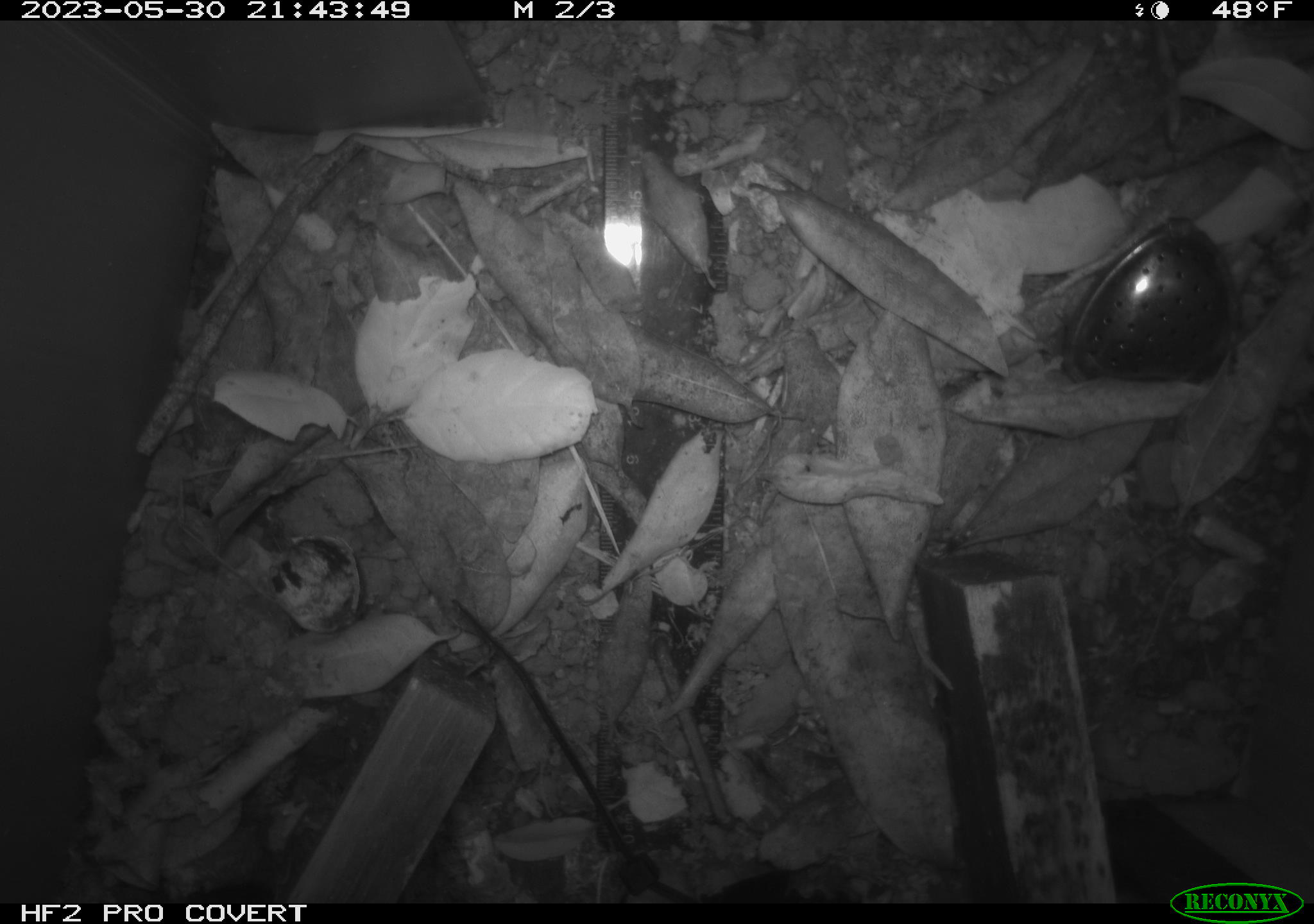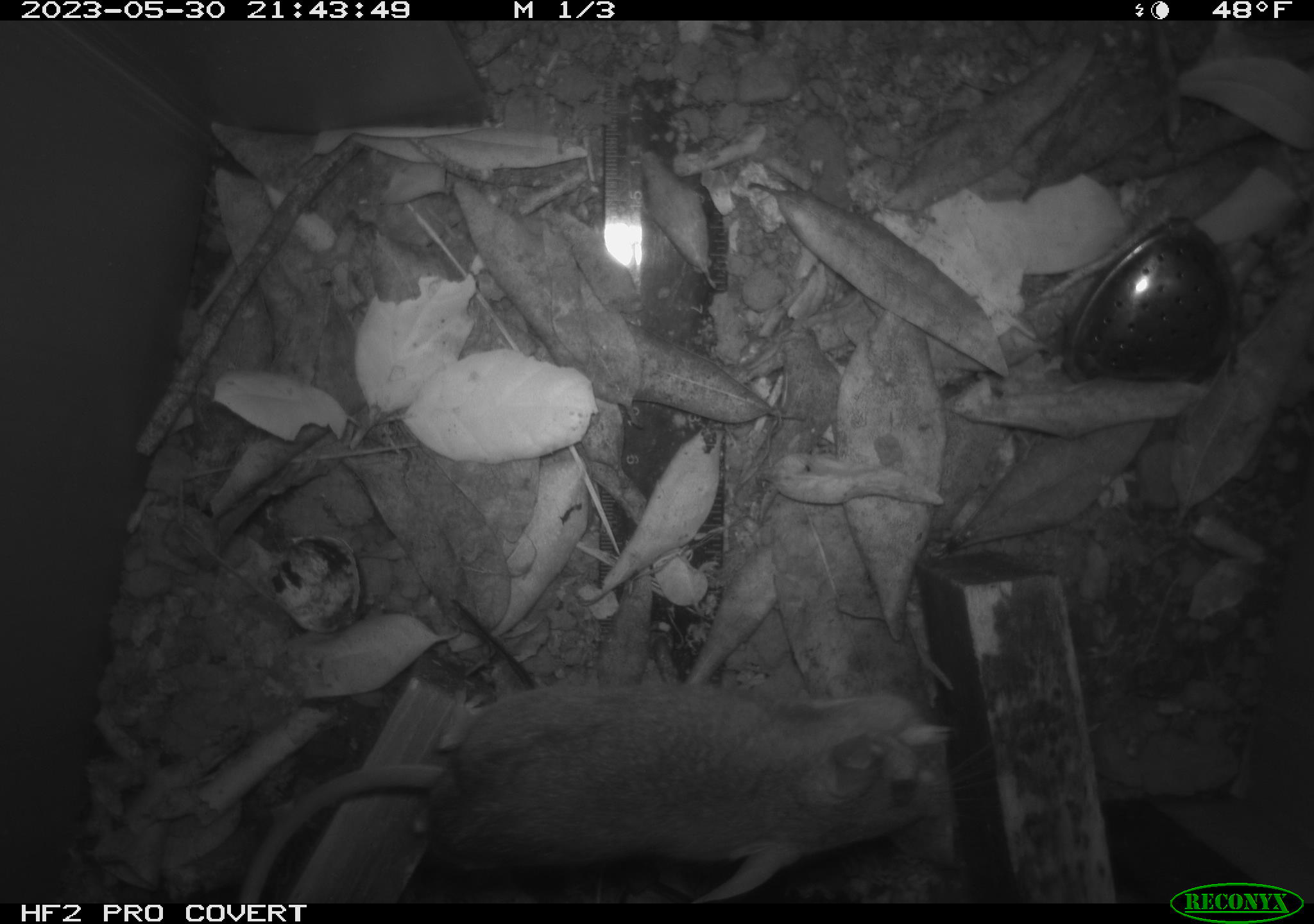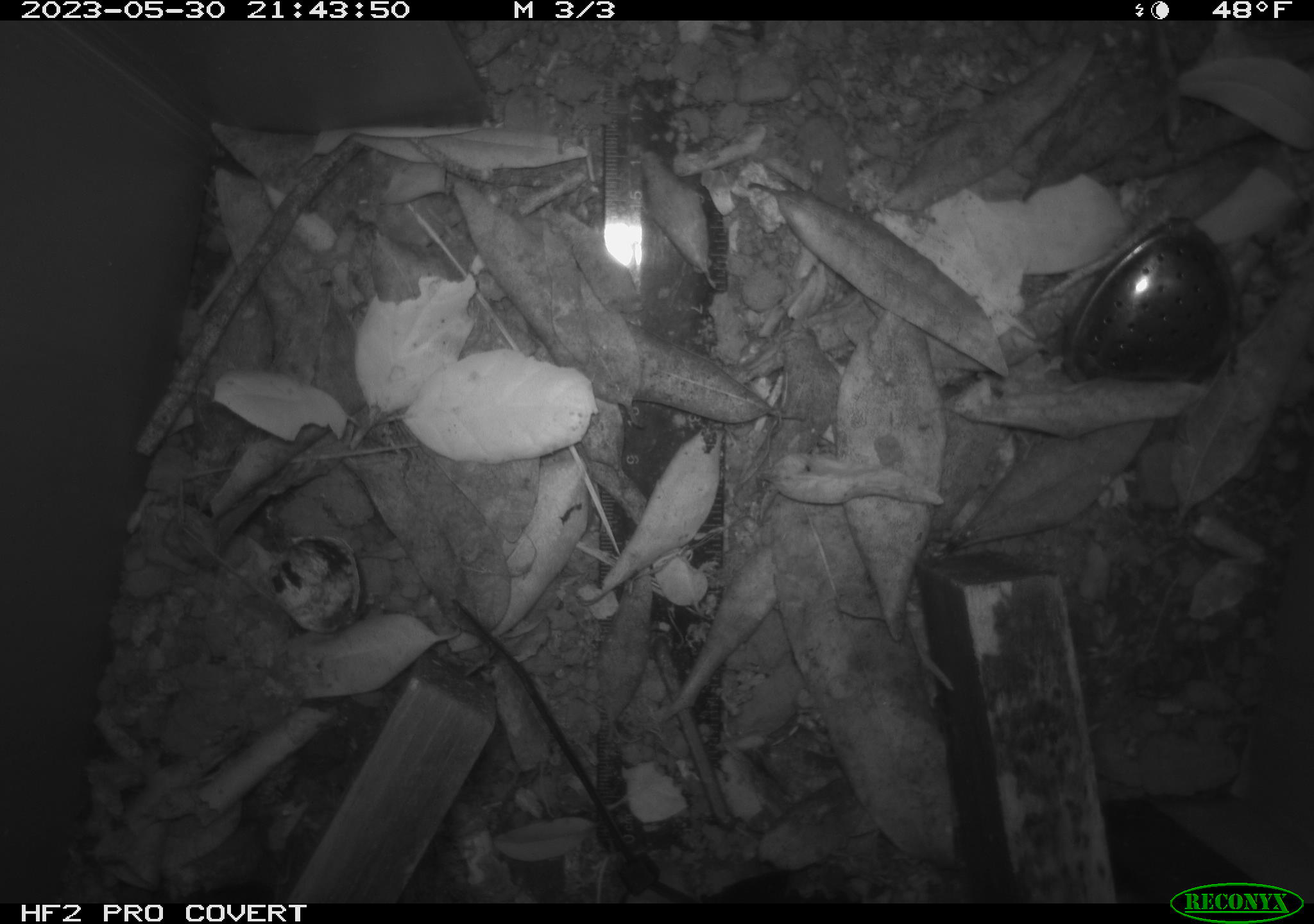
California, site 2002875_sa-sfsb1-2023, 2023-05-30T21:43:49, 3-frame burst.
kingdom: Animalia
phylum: Chordata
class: Mammalia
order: Rodentia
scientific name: Rodentia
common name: mouse species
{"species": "mouse species (Rodentia)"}